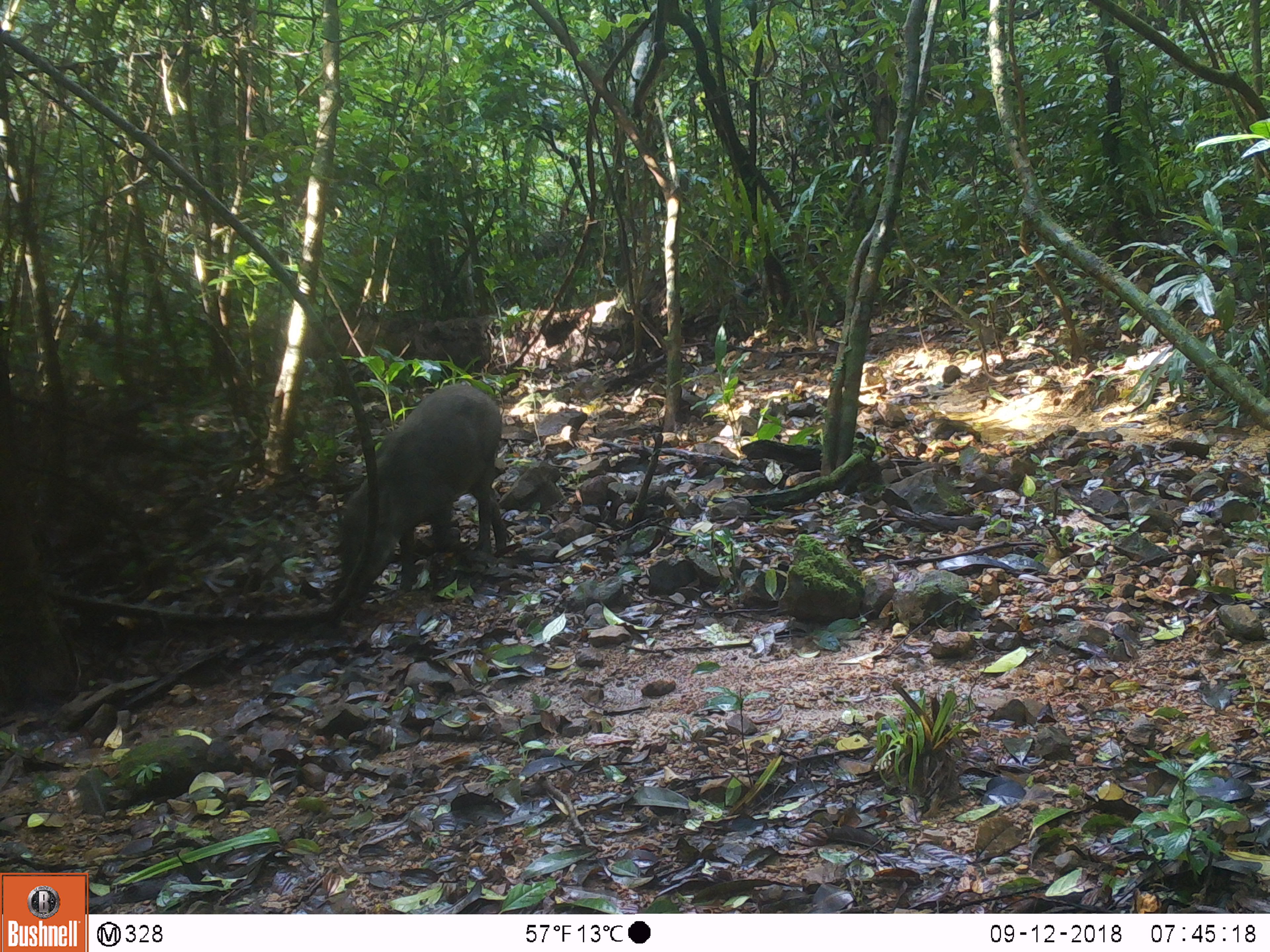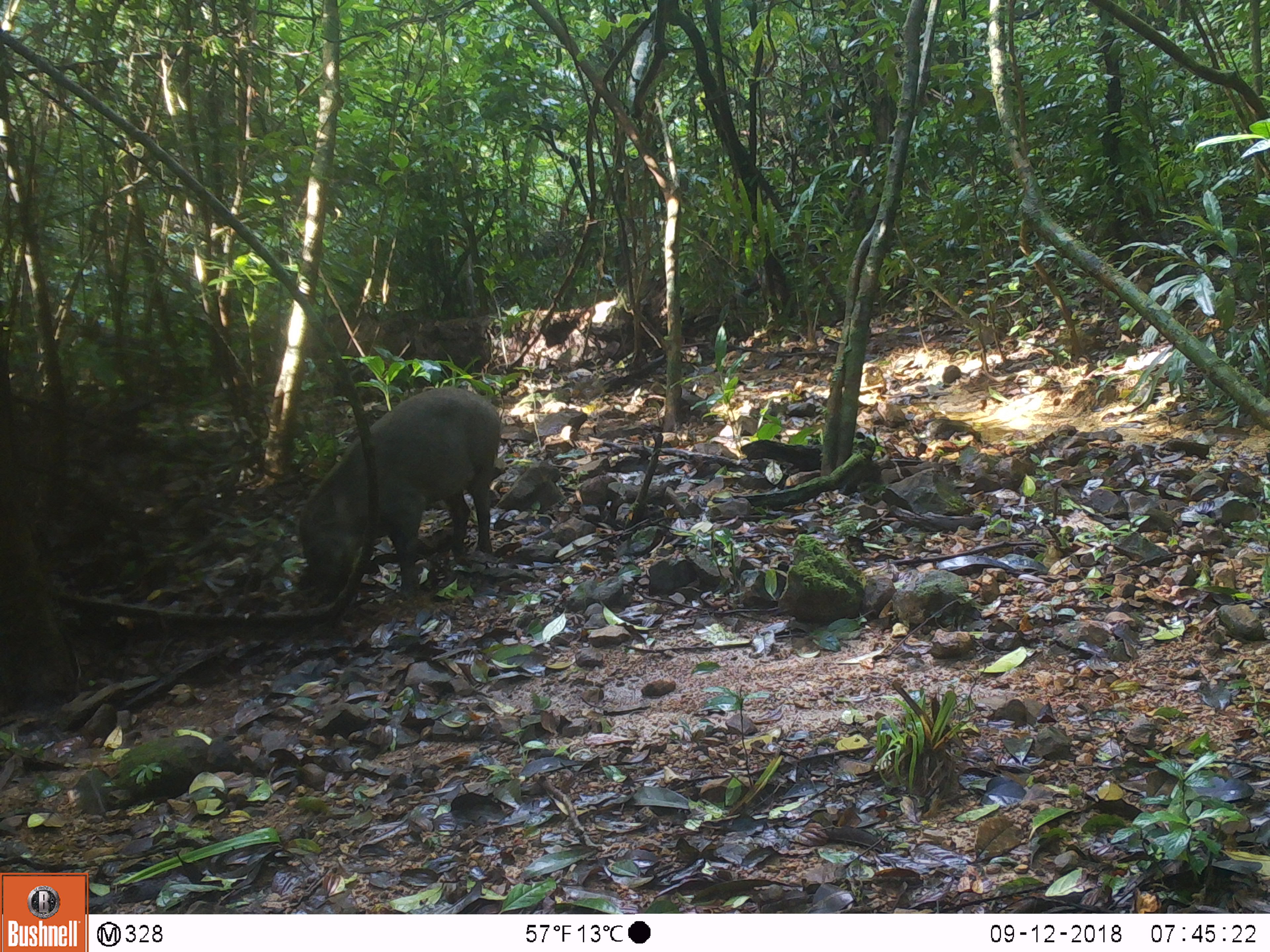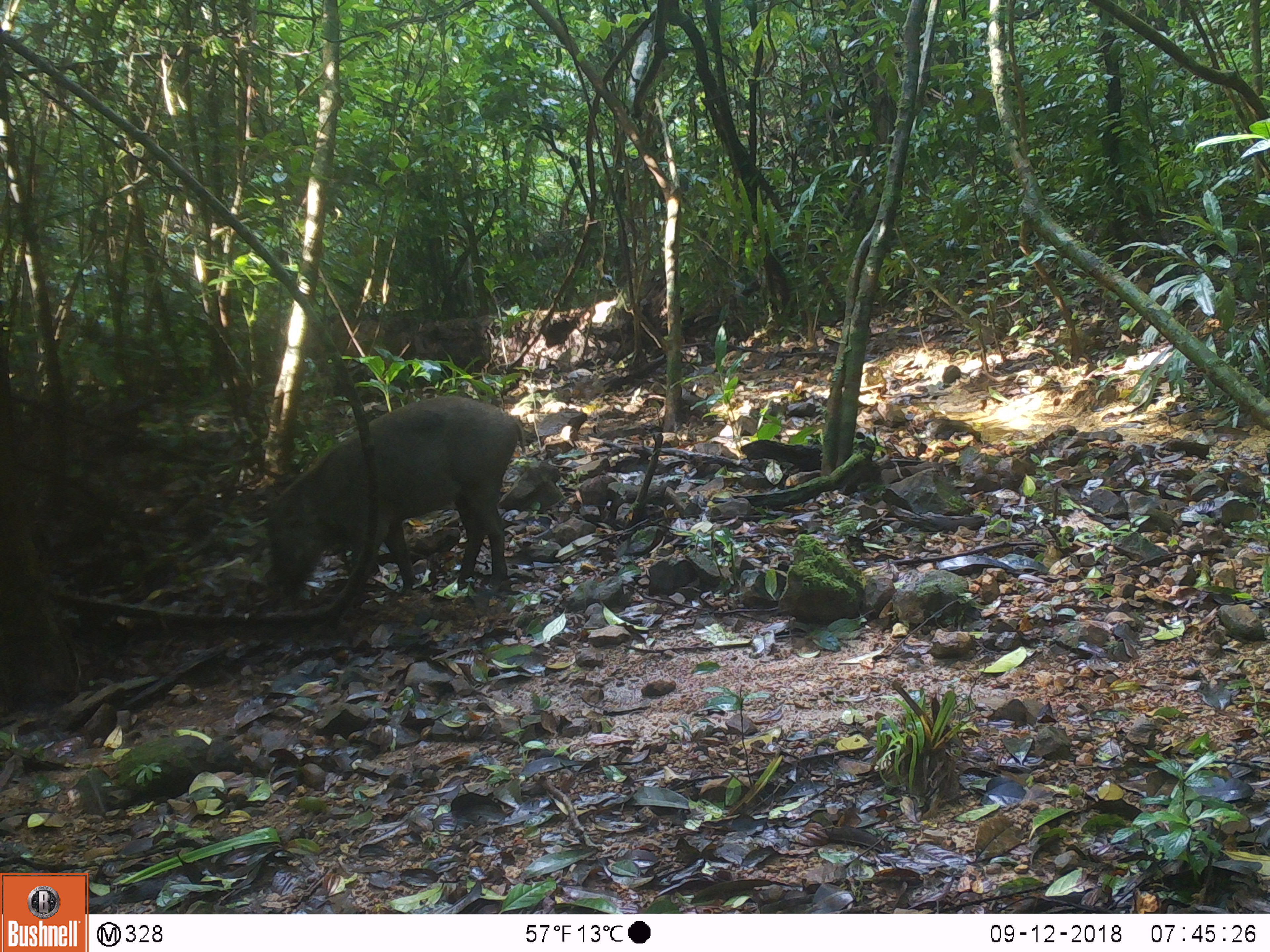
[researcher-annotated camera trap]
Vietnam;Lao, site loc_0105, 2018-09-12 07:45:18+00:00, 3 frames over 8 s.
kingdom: Animalia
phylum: Chordata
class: Mammalia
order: Artiodactyla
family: Suidae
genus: Sus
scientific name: Sus scrofa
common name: eurasian wild pig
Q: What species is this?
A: Eurasian wild pig (Sus scrofa).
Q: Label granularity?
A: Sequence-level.